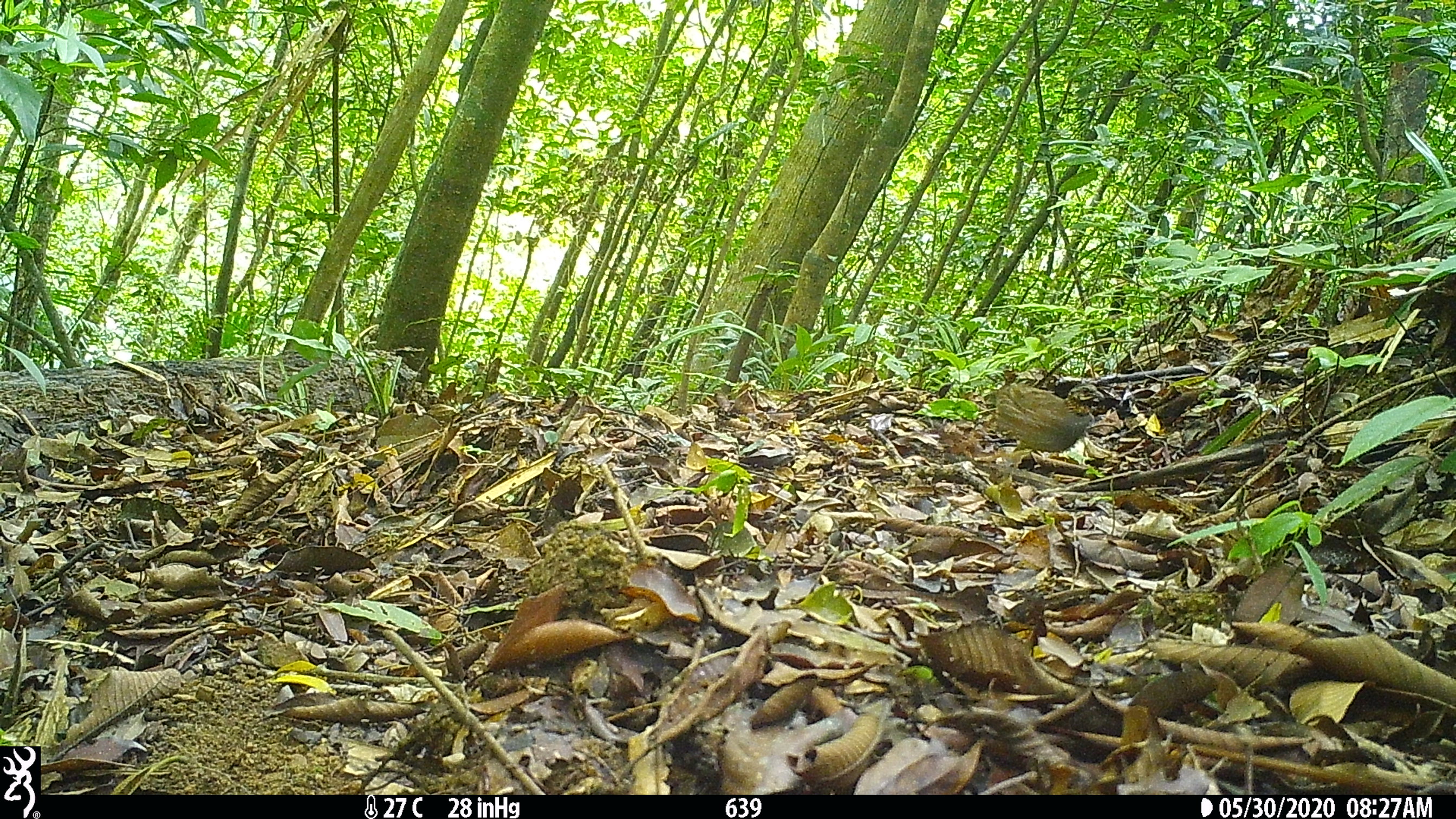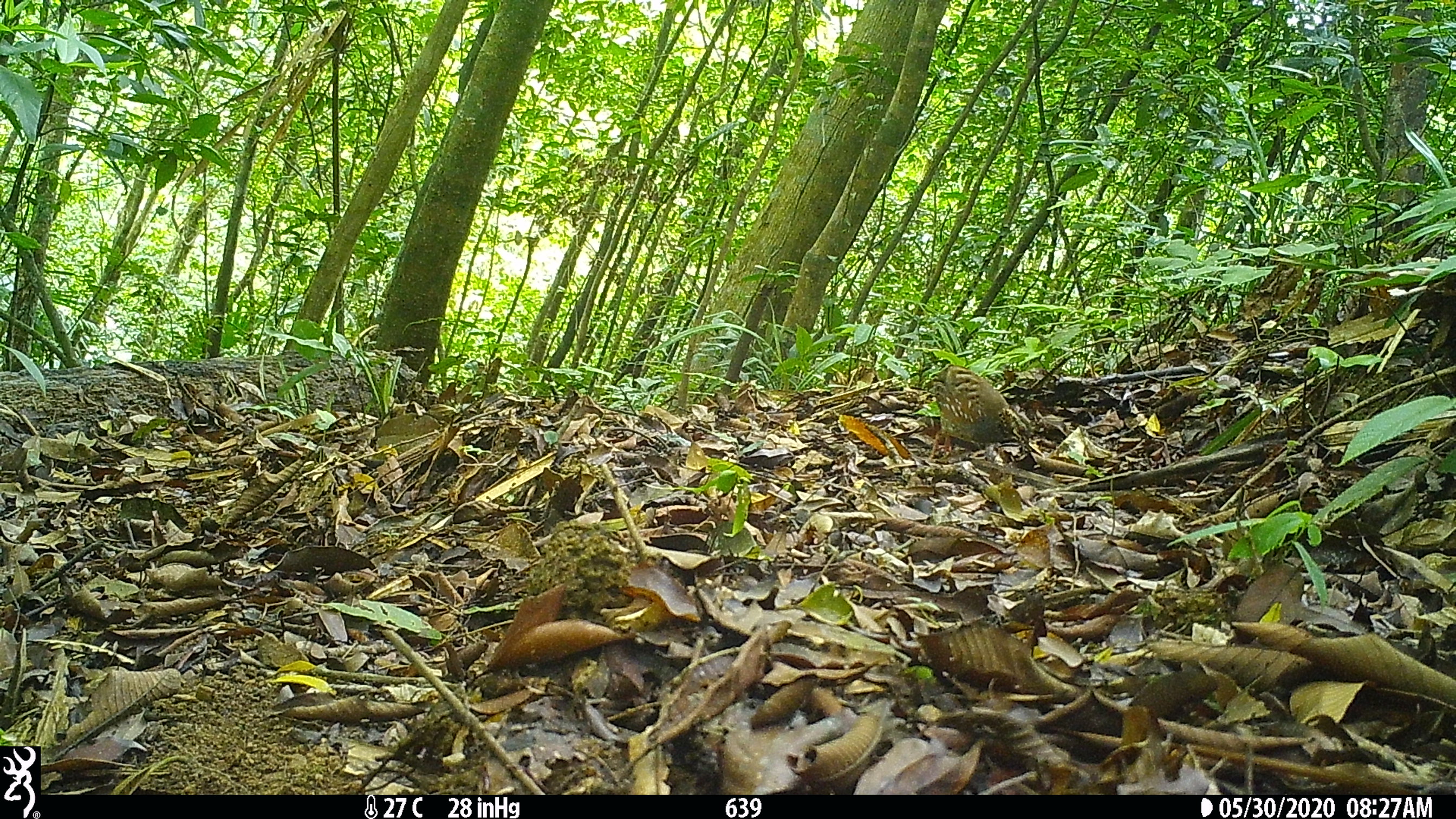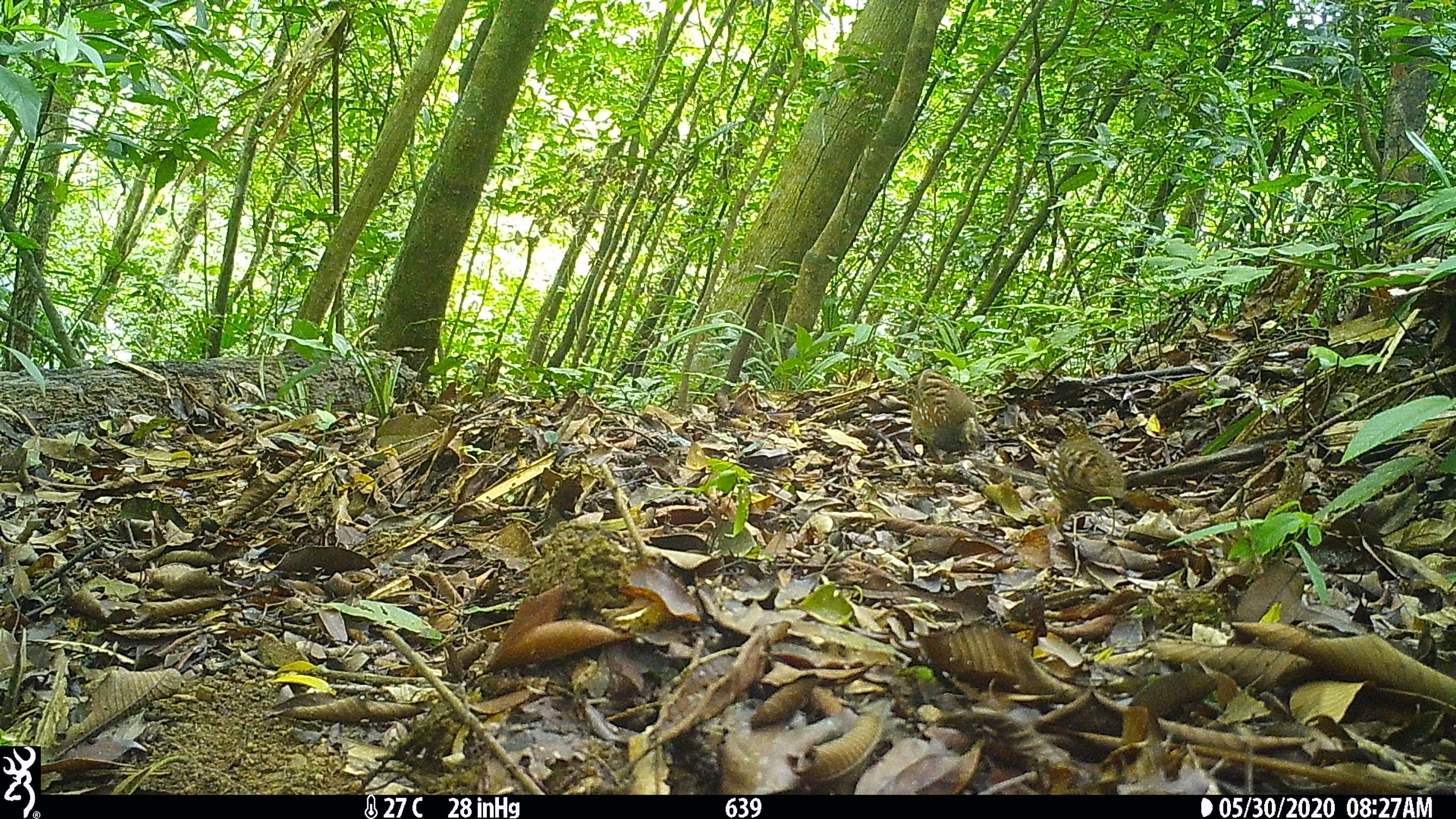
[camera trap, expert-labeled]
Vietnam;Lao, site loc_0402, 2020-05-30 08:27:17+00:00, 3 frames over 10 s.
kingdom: Animalia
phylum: Chordata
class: Aves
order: Galliformes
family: Phasianidae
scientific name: Phasianidae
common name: partridge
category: unidentified partridge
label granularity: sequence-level